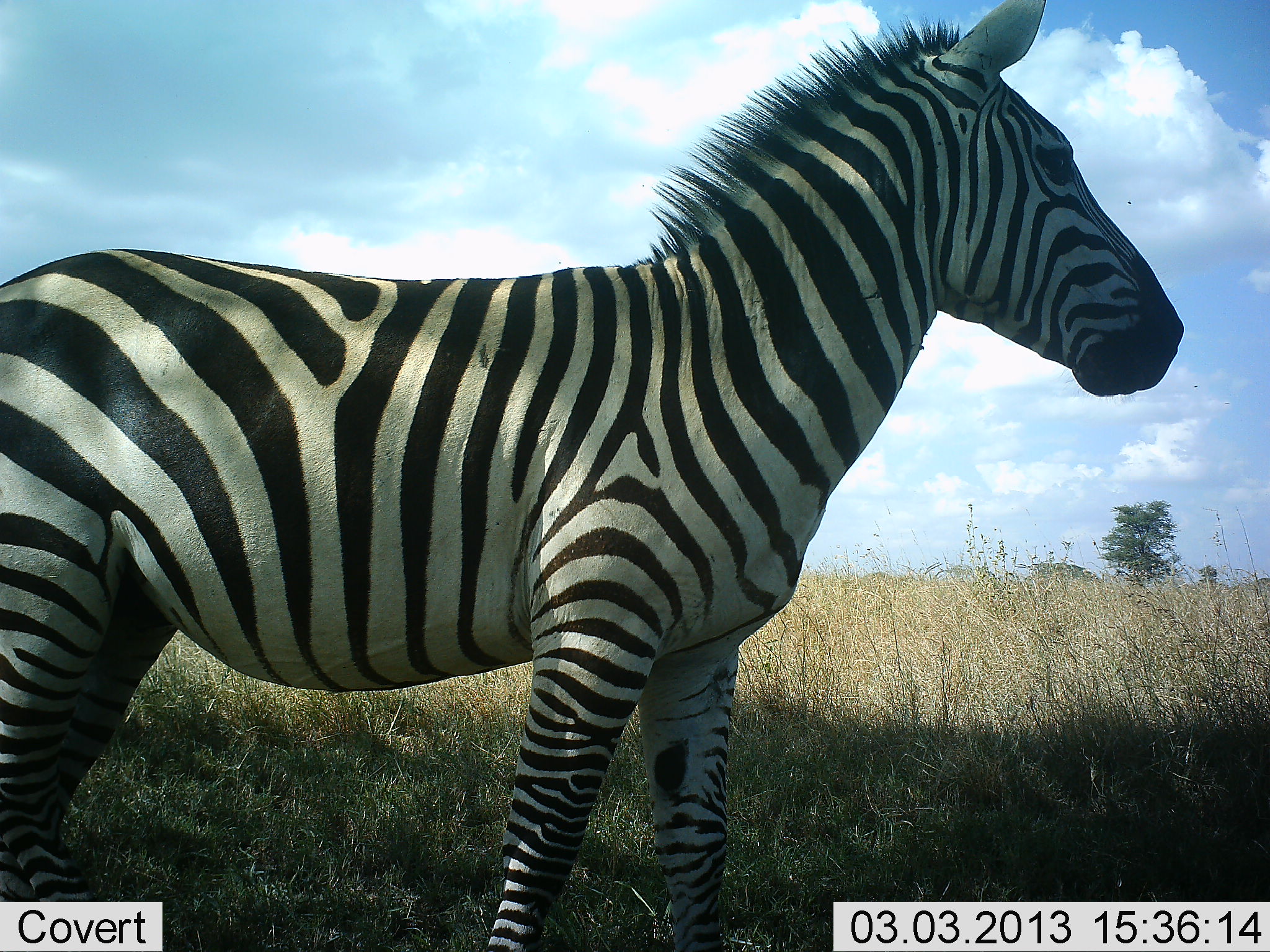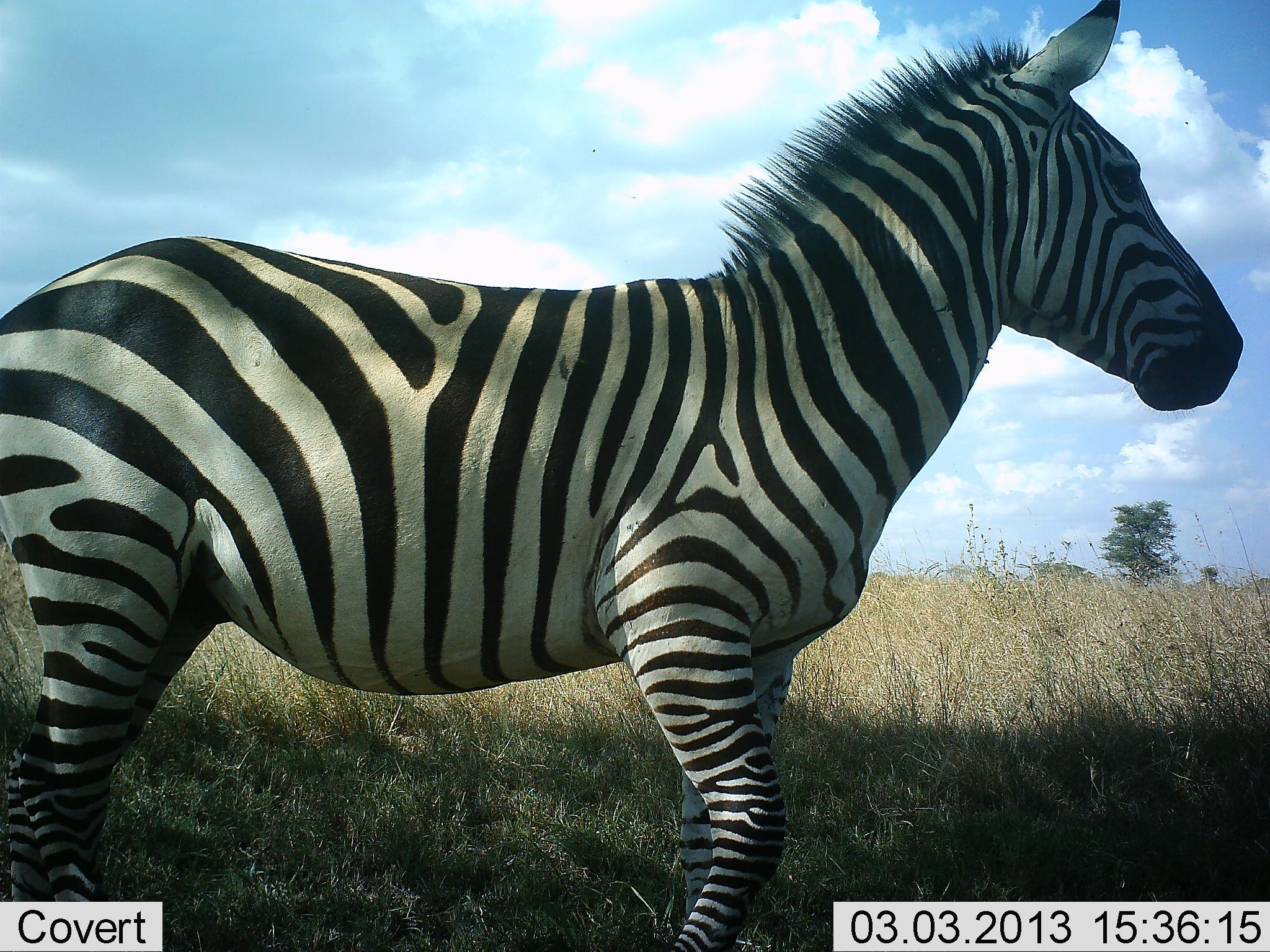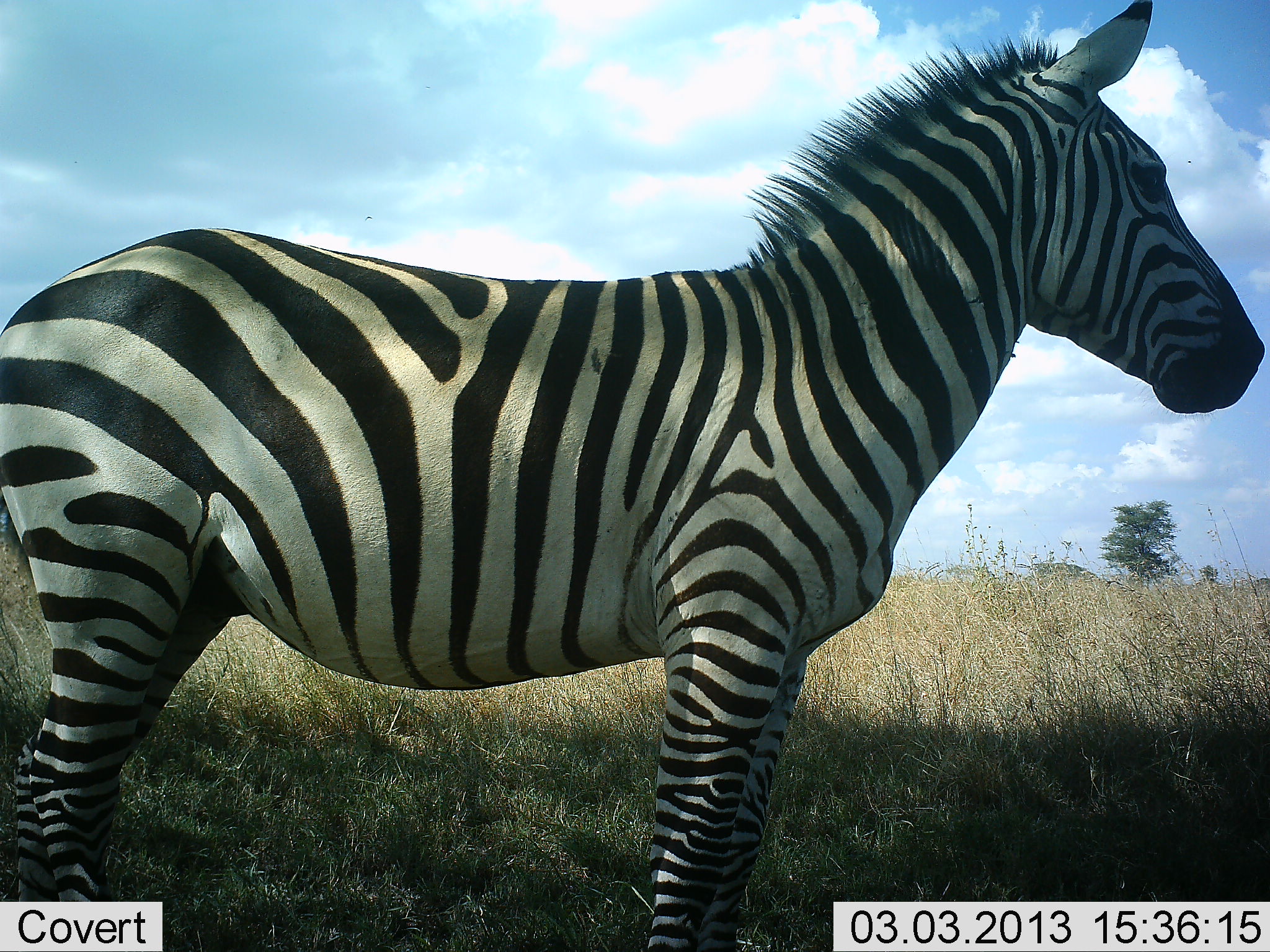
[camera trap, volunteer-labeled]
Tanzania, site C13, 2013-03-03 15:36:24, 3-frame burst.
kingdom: Animalia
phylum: Chordata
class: Mammalia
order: Perissodactyla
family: Equidae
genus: Equus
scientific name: Equus quagga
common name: plains zebra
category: zebra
Zebra (plains zebra) (Equus quagga), count 1. Behavior (volunteer vote fractions): standing 62%, resting 0%, moving 42%, interacting 0%. Young present (vote fraction): 0%. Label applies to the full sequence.